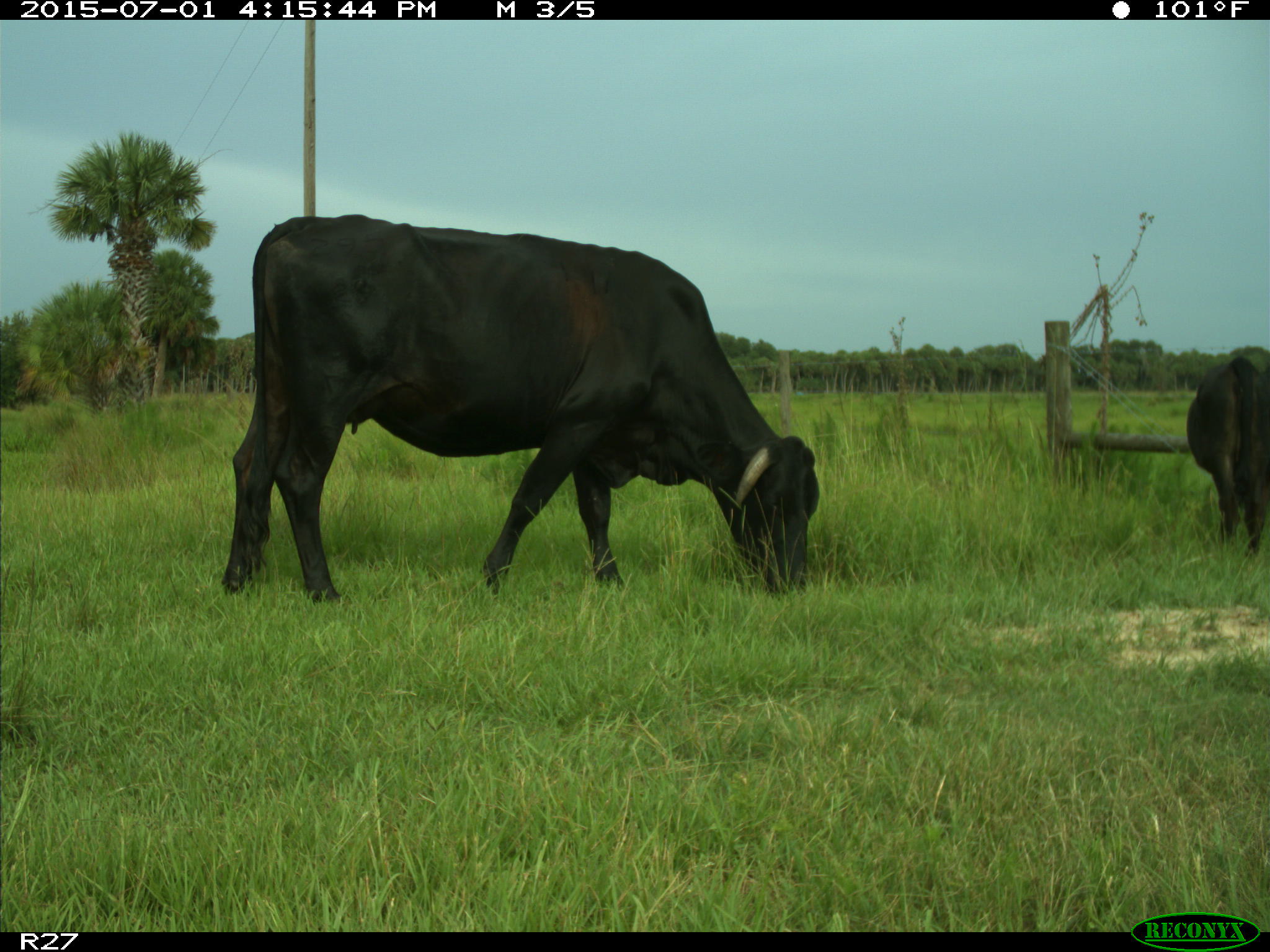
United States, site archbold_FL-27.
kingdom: Animalia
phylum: Chordata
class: Mammalia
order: Artiodactyla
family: Bovidae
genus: Bos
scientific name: Bos taurus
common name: domestic cow